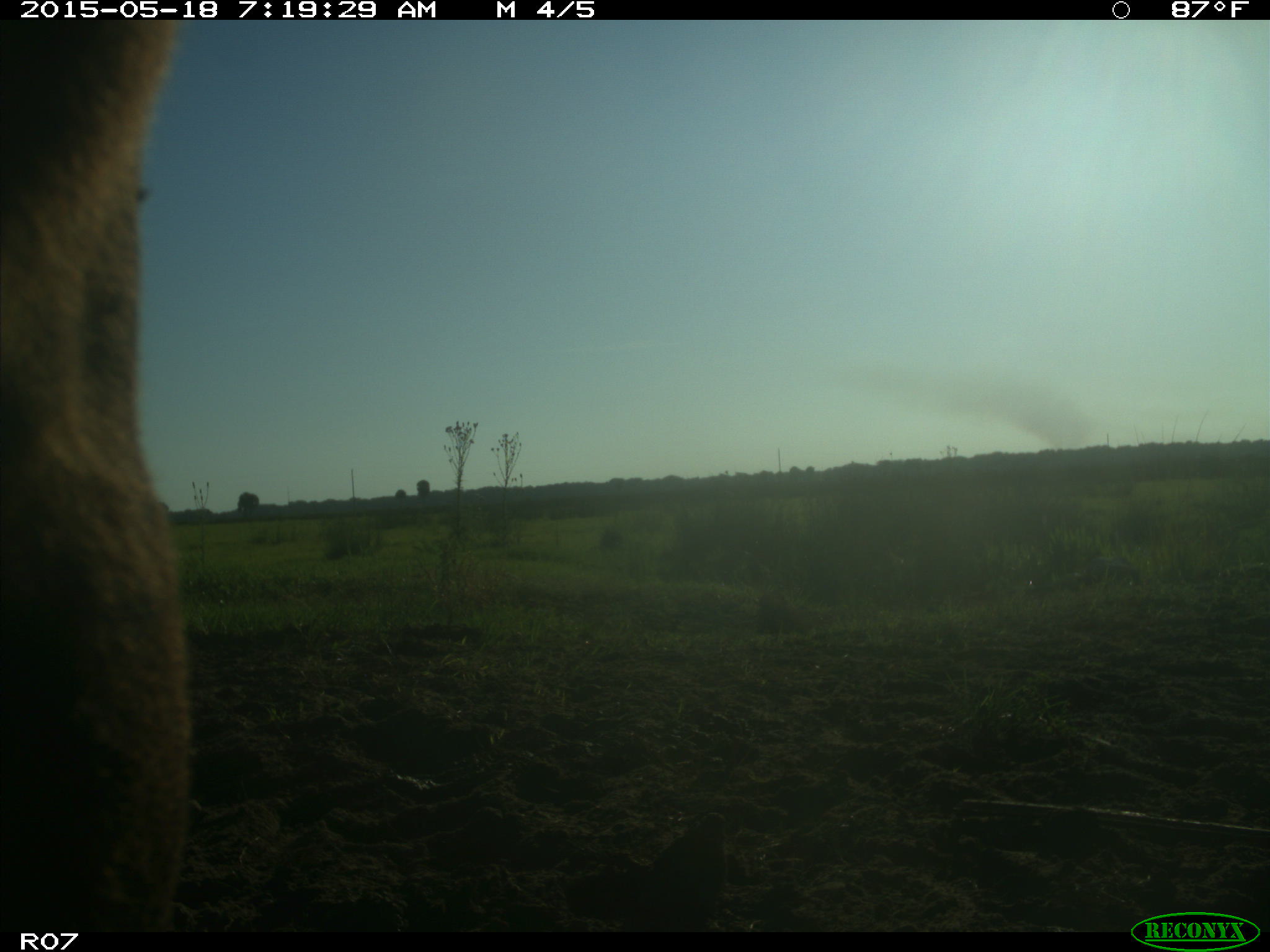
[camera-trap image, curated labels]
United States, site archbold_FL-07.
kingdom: Animalia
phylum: Chordata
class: Mammalia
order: Artiodactyla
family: Bovidae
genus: Bos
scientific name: Bos taurus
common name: domestic cow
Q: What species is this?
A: Bos taurus (domestic cow).